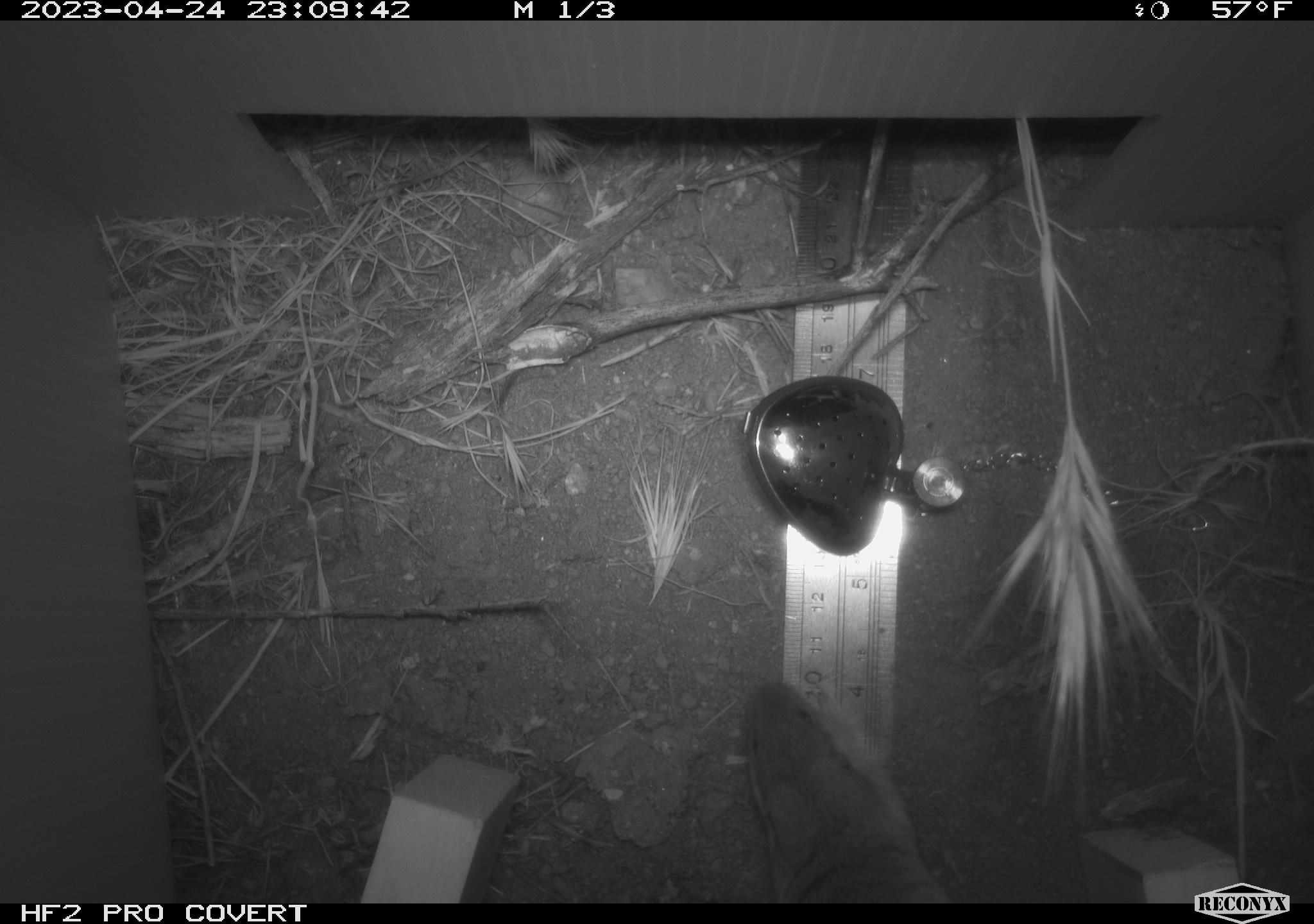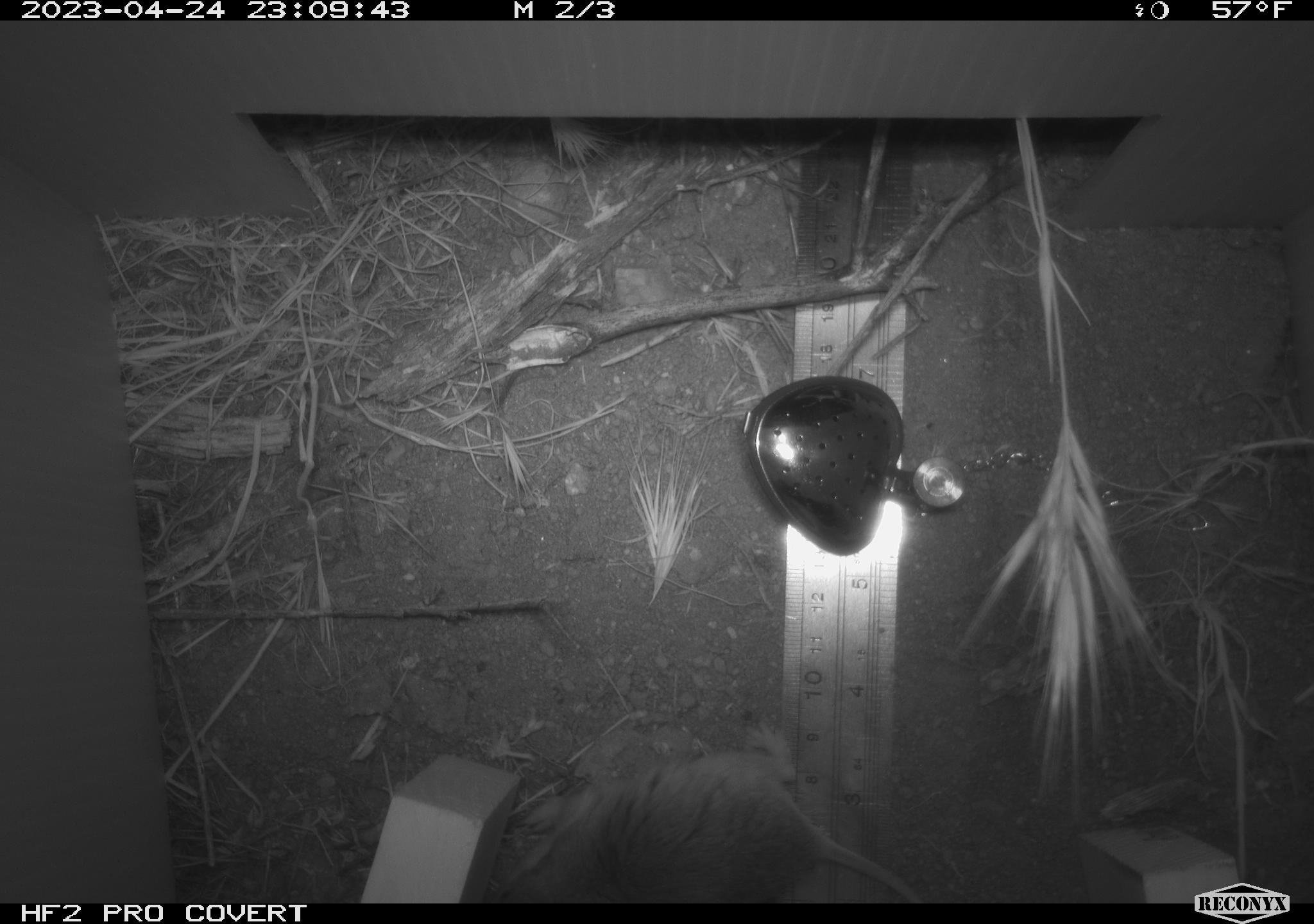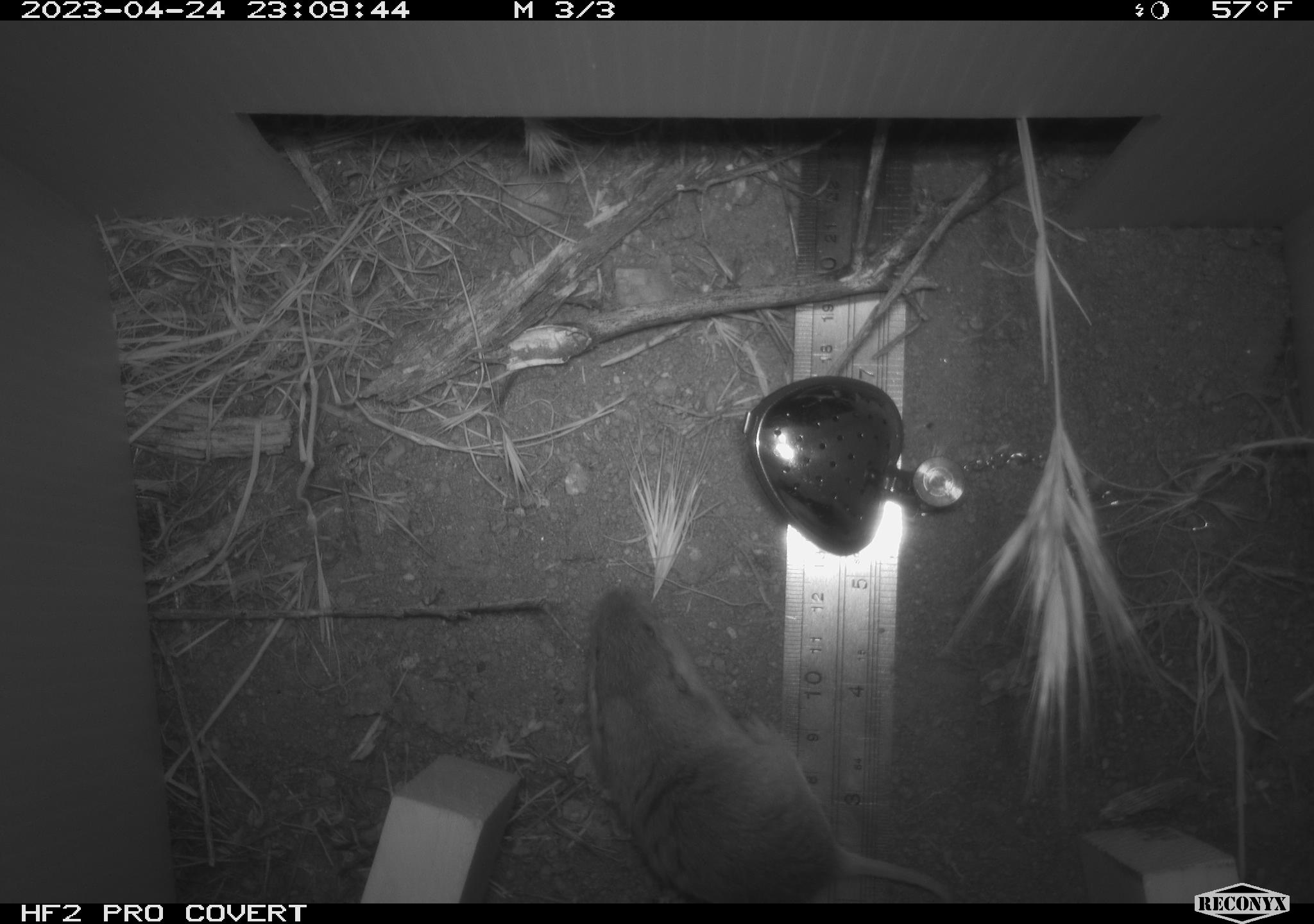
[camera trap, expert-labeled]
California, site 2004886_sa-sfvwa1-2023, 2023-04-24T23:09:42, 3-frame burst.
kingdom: Animalia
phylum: Chordata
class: Mammalia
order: Rodentia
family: Geomyidae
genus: Megascapheus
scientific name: Megascapheus bottae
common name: botta's pocket gopher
Botta's pocket gopher (Megascapheus bottae).